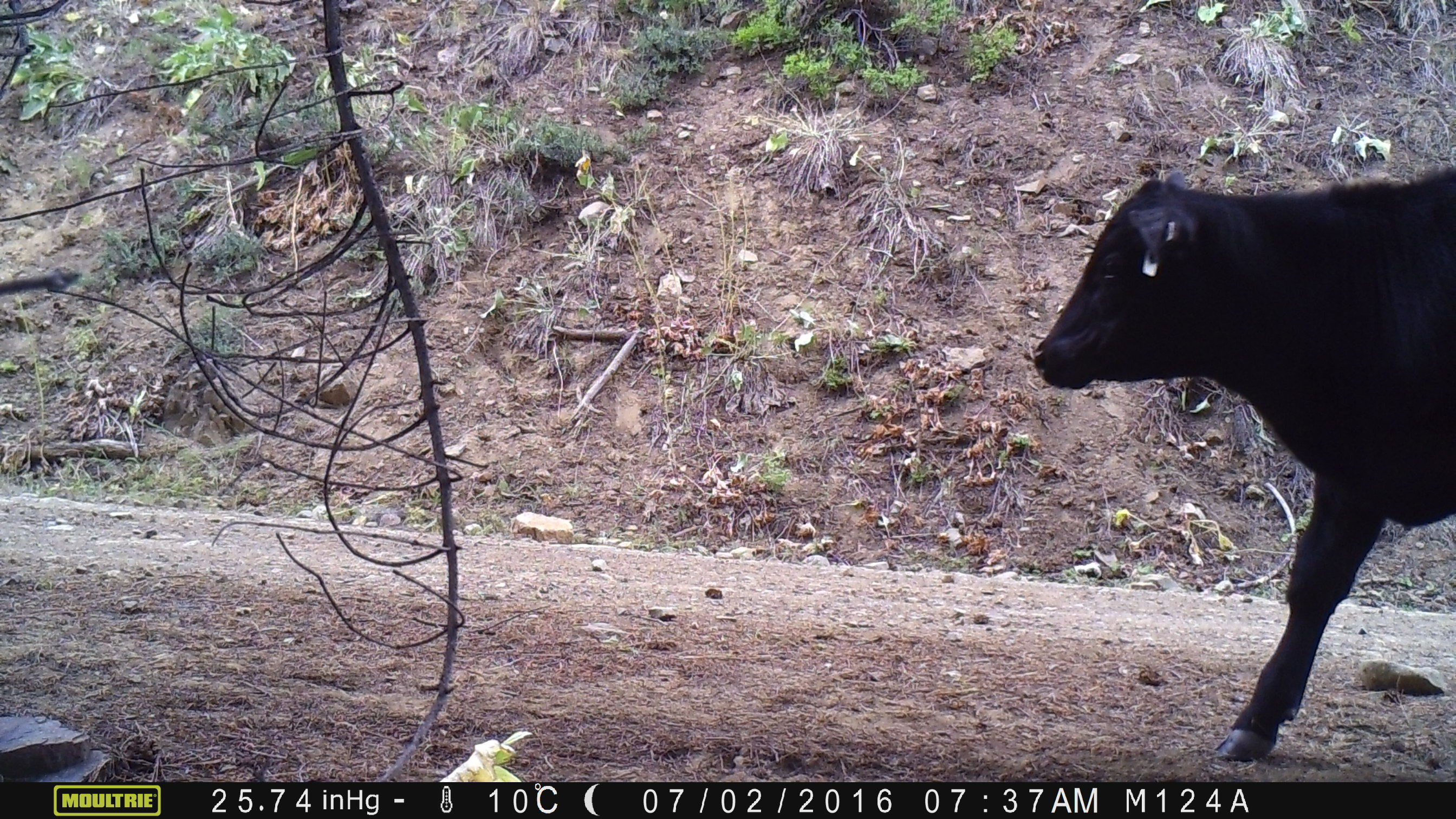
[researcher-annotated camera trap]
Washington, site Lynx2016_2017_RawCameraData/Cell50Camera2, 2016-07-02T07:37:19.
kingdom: Animalia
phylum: Chordata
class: Mammalia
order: Artiodactyla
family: Bovidae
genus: Bos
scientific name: Bos taurus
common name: domestic cattle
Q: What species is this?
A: Domestic cattle (Bos taurus).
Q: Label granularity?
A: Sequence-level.